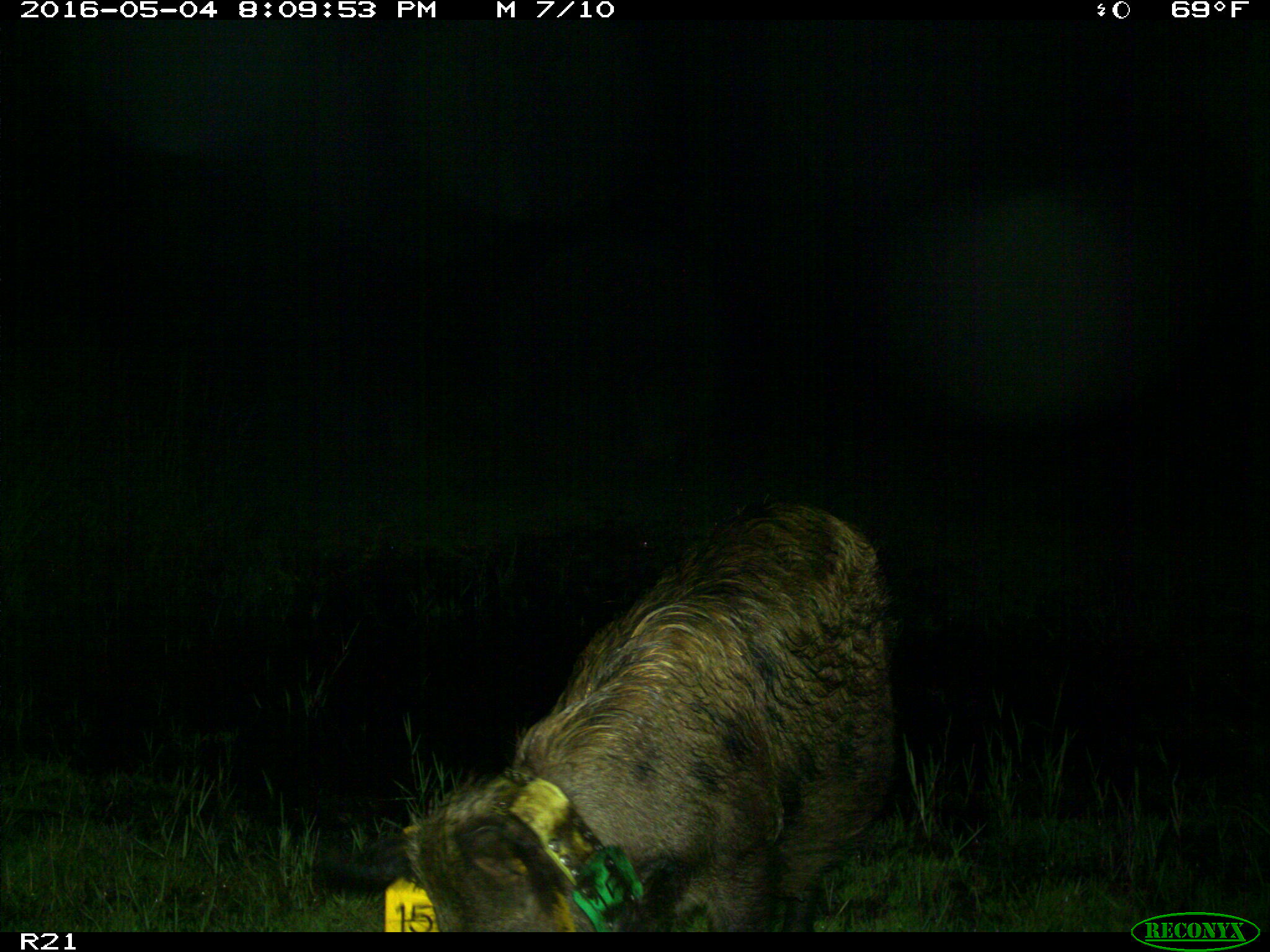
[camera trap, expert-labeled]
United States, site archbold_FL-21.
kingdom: Animalia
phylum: Chordata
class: Mammalia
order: Artiodactyla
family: Suidae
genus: Sus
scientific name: Sus scrofa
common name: wild boar